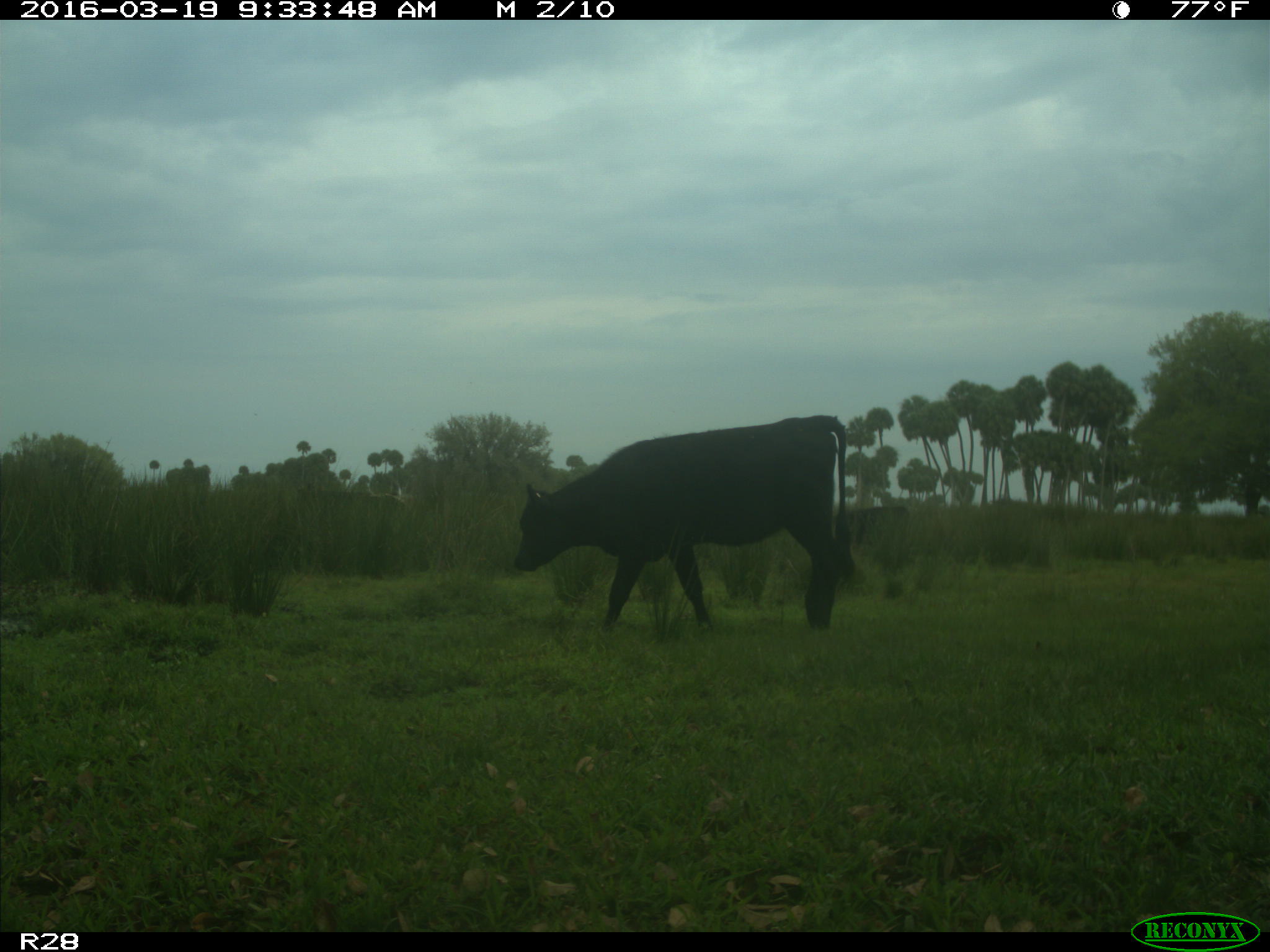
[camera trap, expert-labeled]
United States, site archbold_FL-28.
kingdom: Animalia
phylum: Chordata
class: Mammalia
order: Artiodactyla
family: Bovidae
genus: Bos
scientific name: Bos taurus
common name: domestic cow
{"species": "Bos taurus (domestic cow)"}